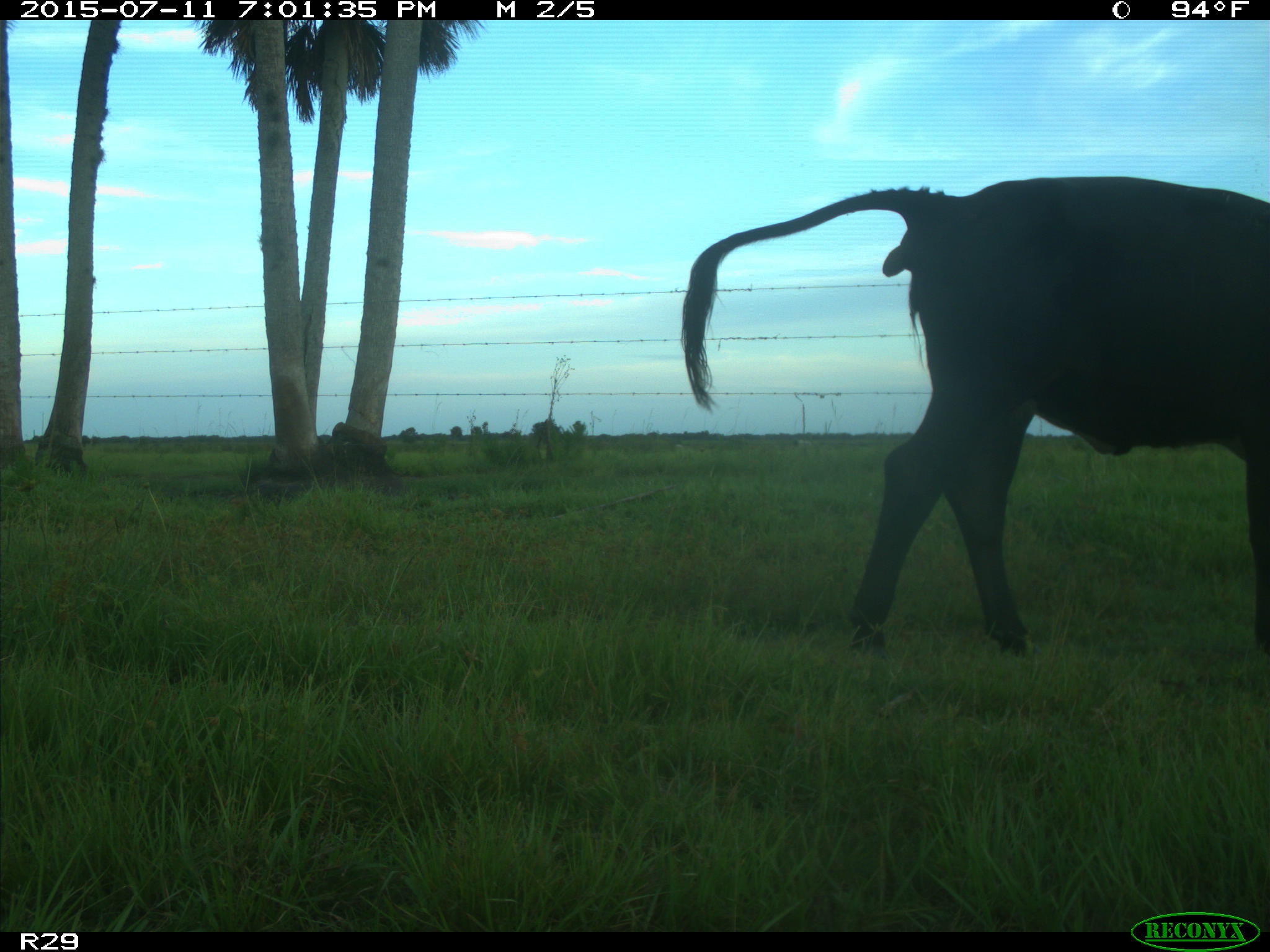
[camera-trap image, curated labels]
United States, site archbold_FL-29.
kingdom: Animalia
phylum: Chordata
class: Mammalia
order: Artiodactyla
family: Bovidae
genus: Bos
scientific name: Bos taurus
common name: domestic cow